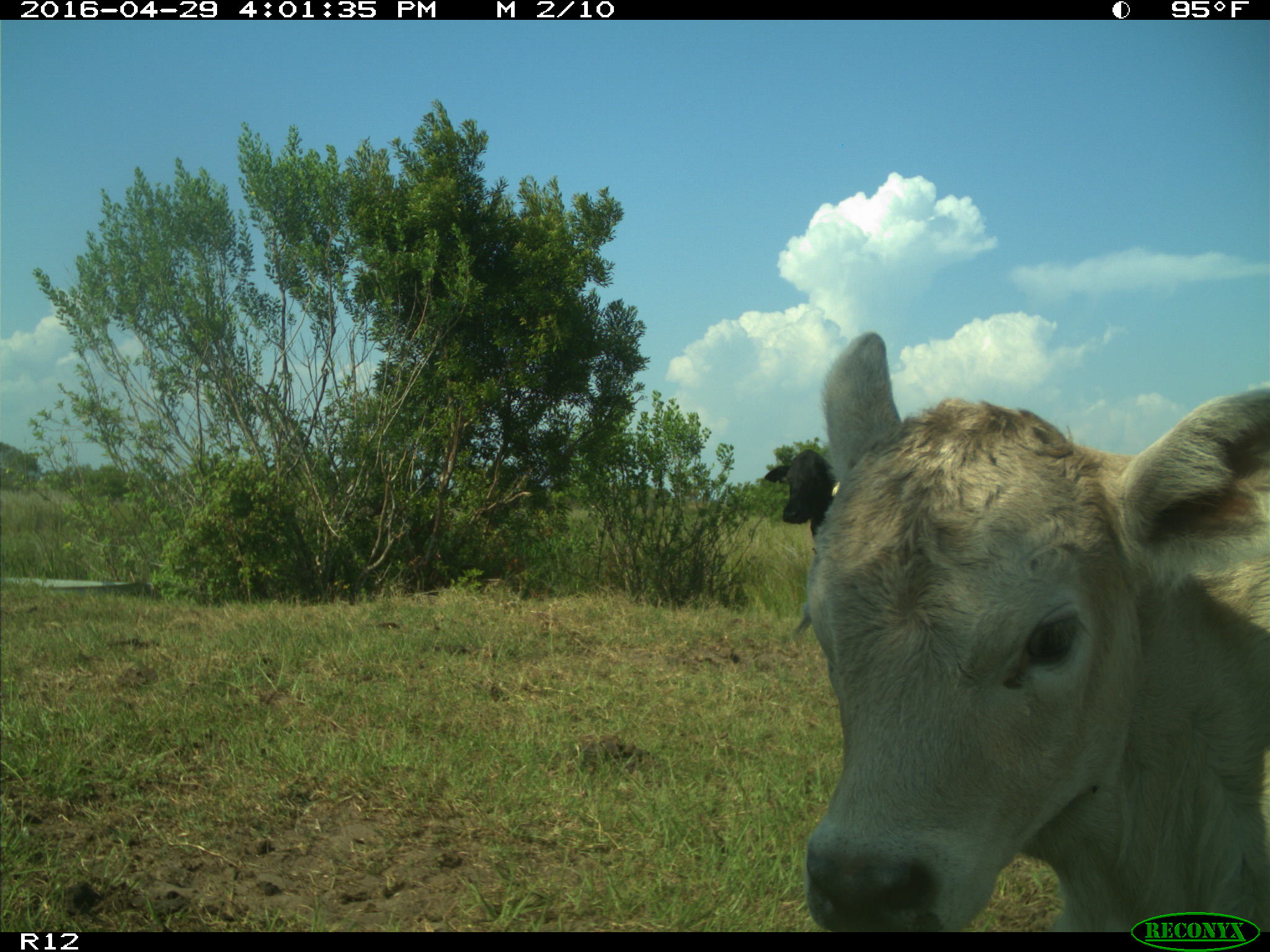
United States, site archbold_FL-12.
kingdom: Animalia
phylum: Chordata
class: Mammalia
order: Artiodactyla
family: Bovidae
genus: Bos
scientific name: Bos taurus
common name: domestic cow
Bos taurus (domestic cow).